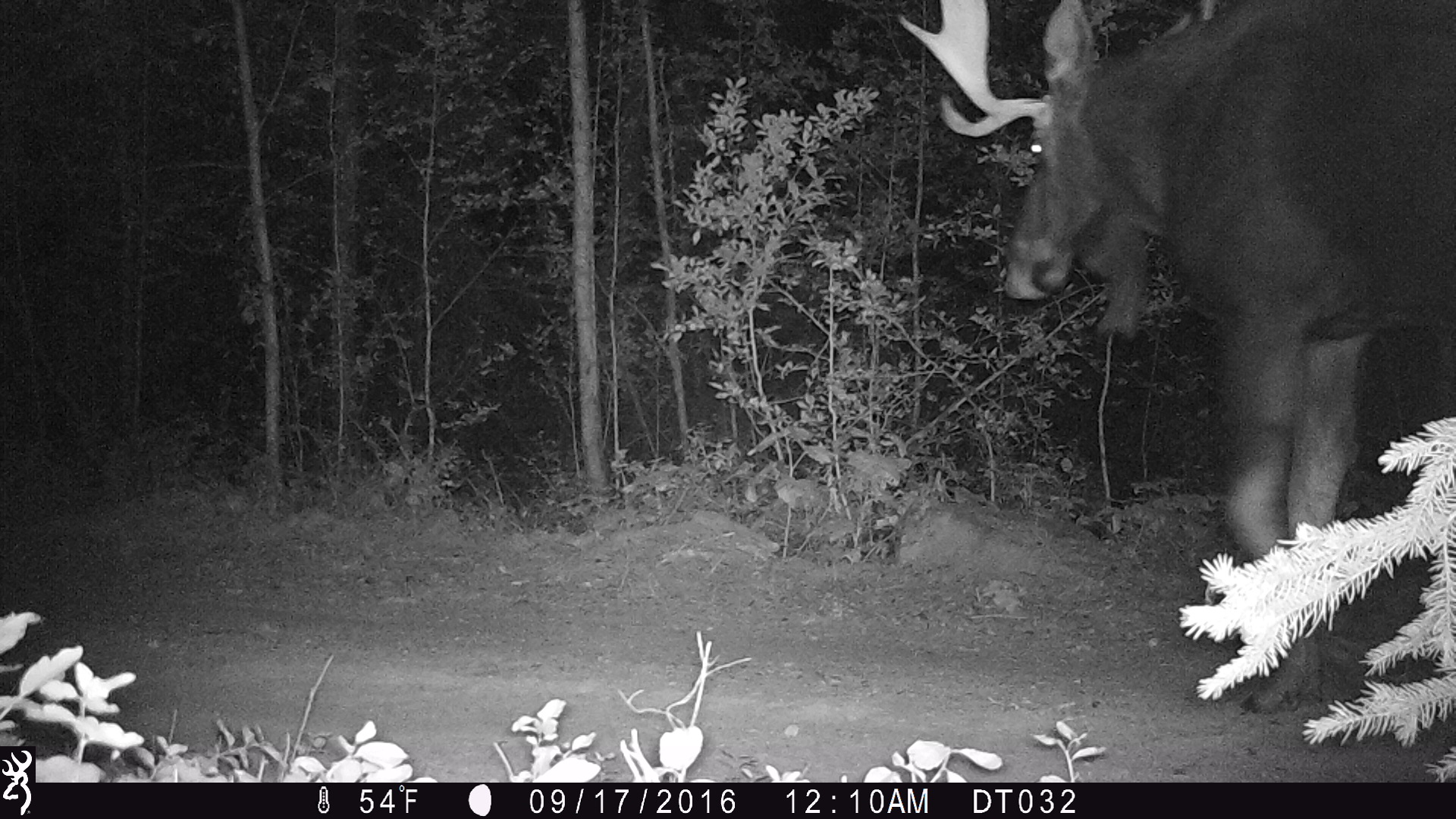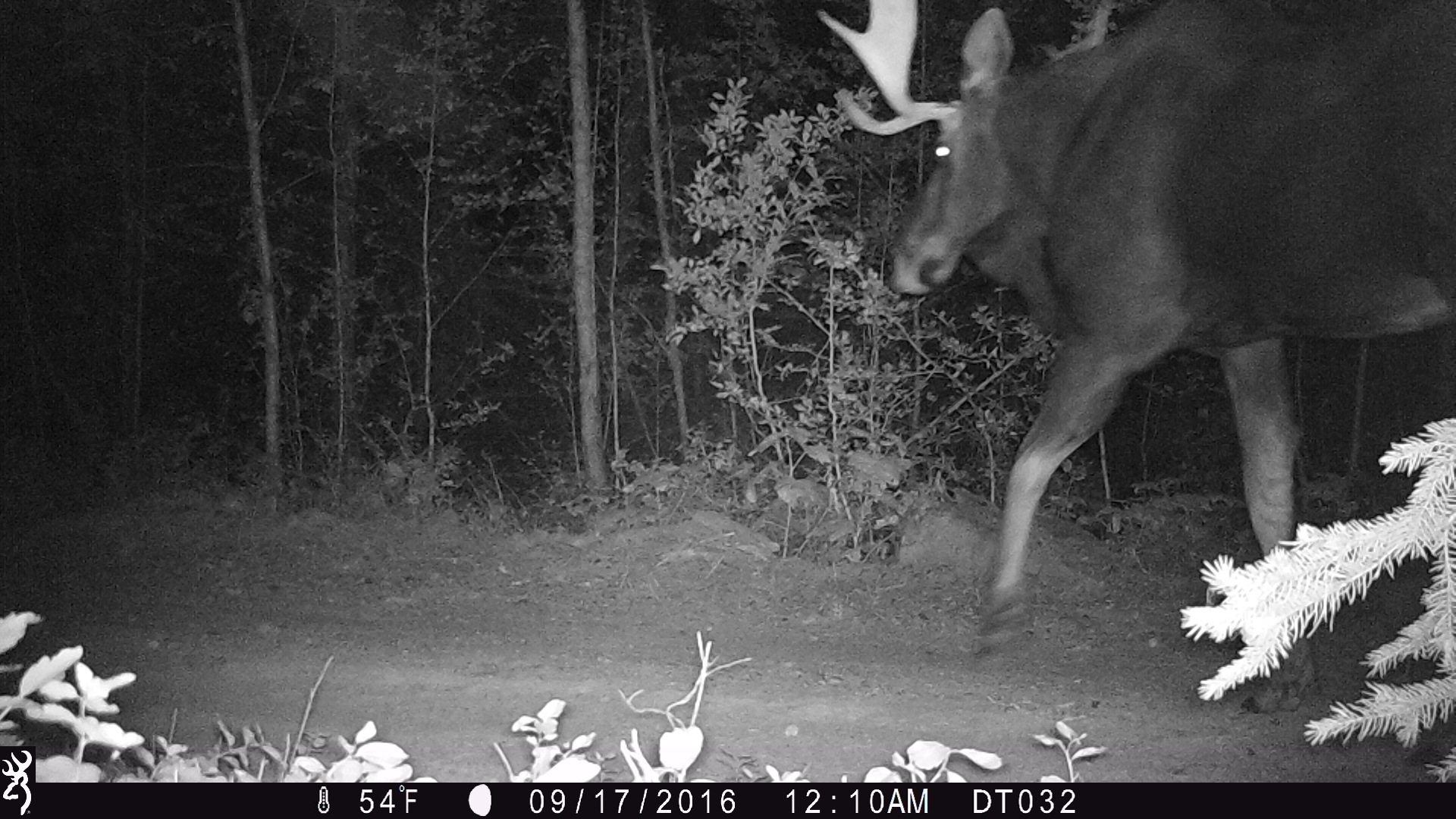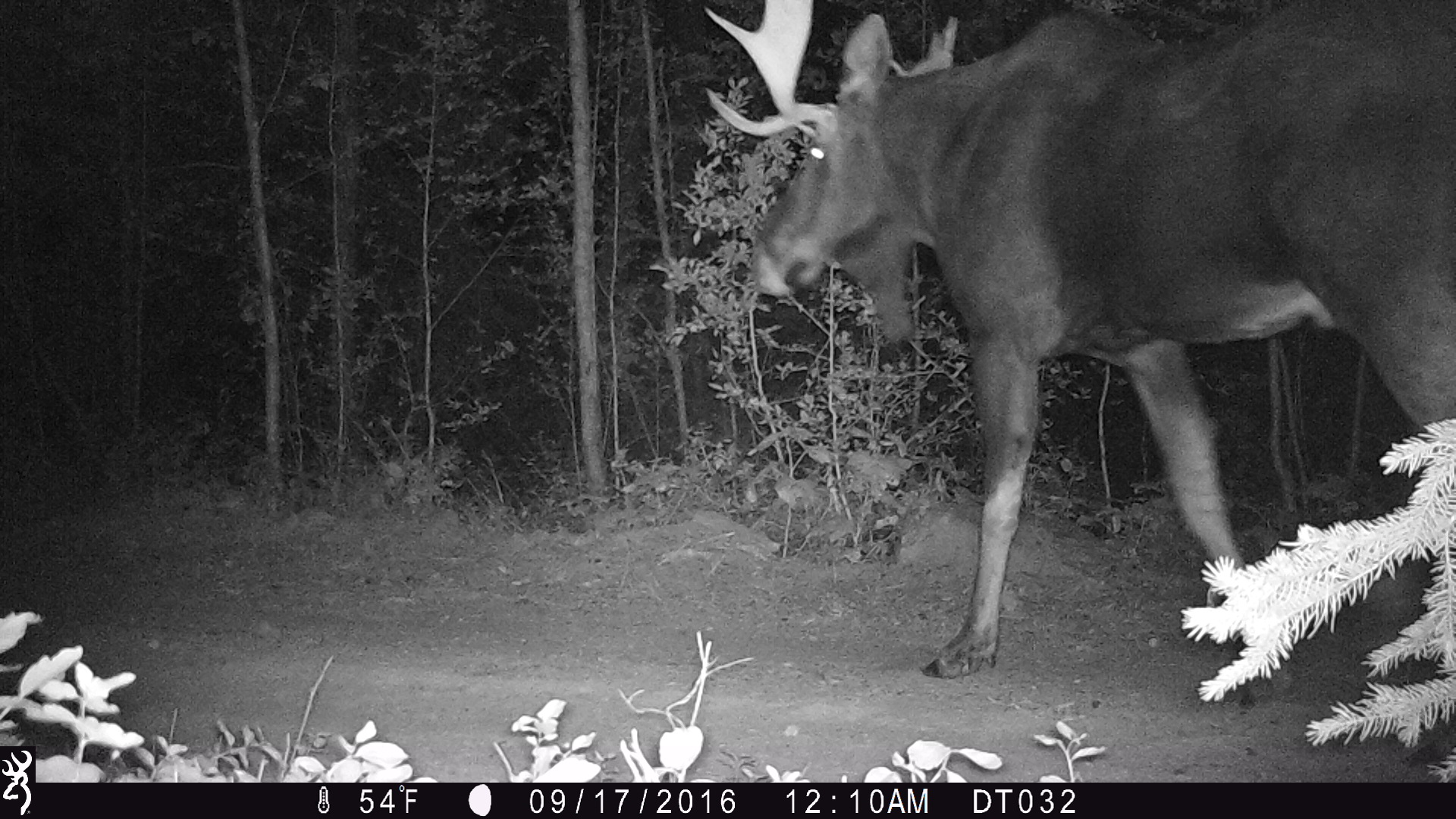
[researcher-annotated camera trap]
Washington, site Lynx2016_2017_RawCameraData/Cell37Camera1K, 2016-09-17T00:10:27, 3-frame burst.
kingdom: Animalia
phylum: Chordata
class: Mammalia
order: Artiodactyla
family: Cervidae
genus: Alces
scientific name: Alces alces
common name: moose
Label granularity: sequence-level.